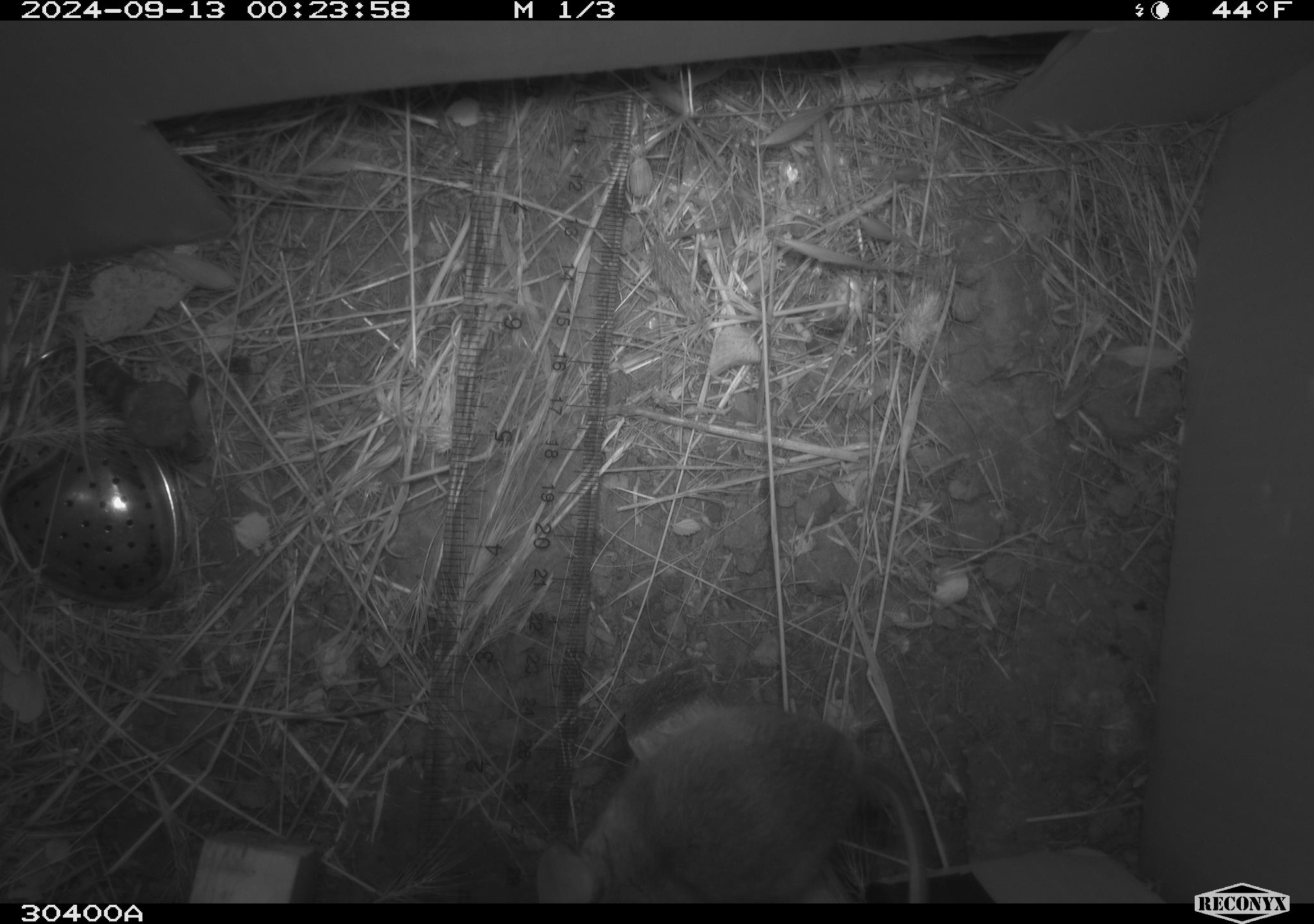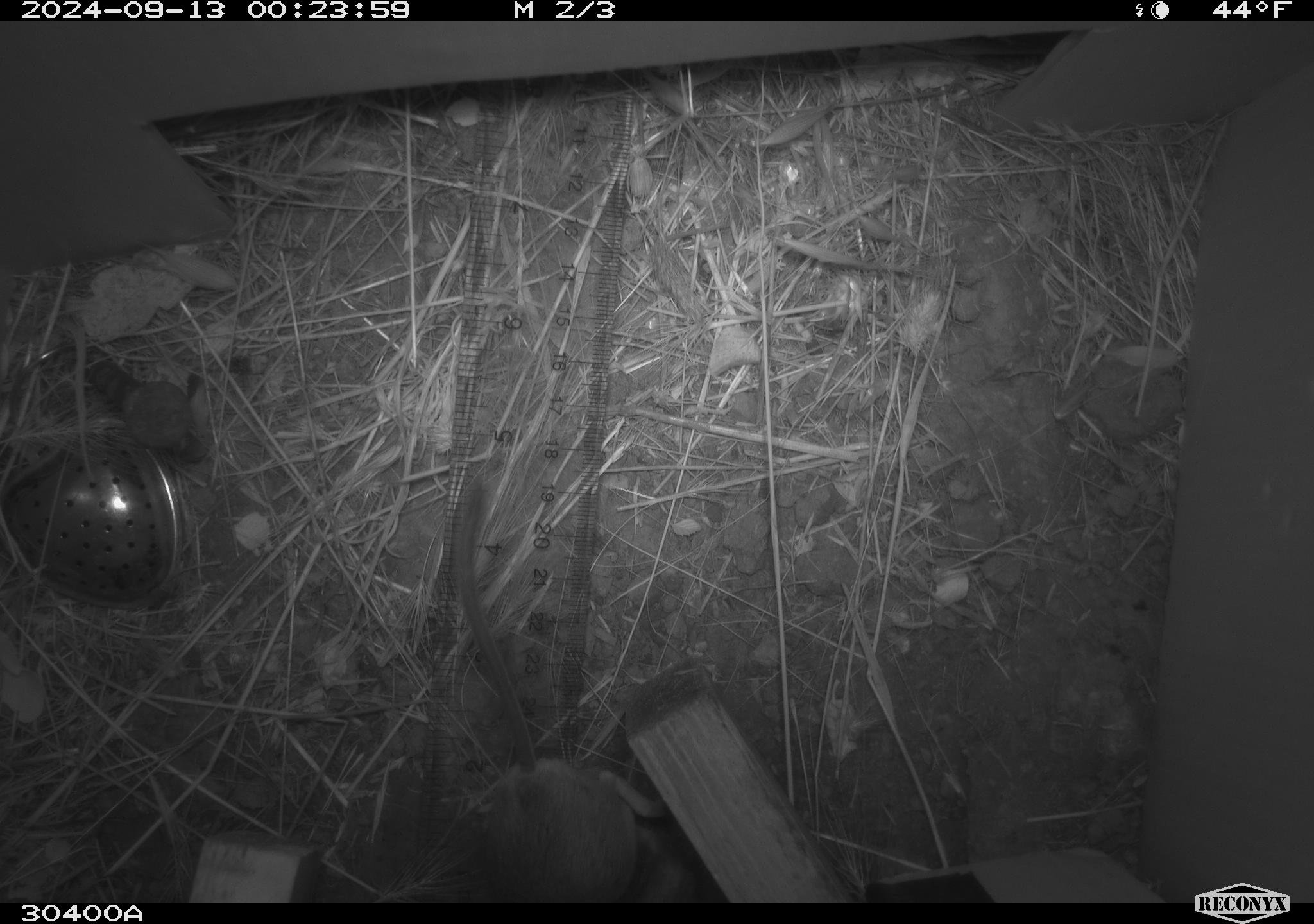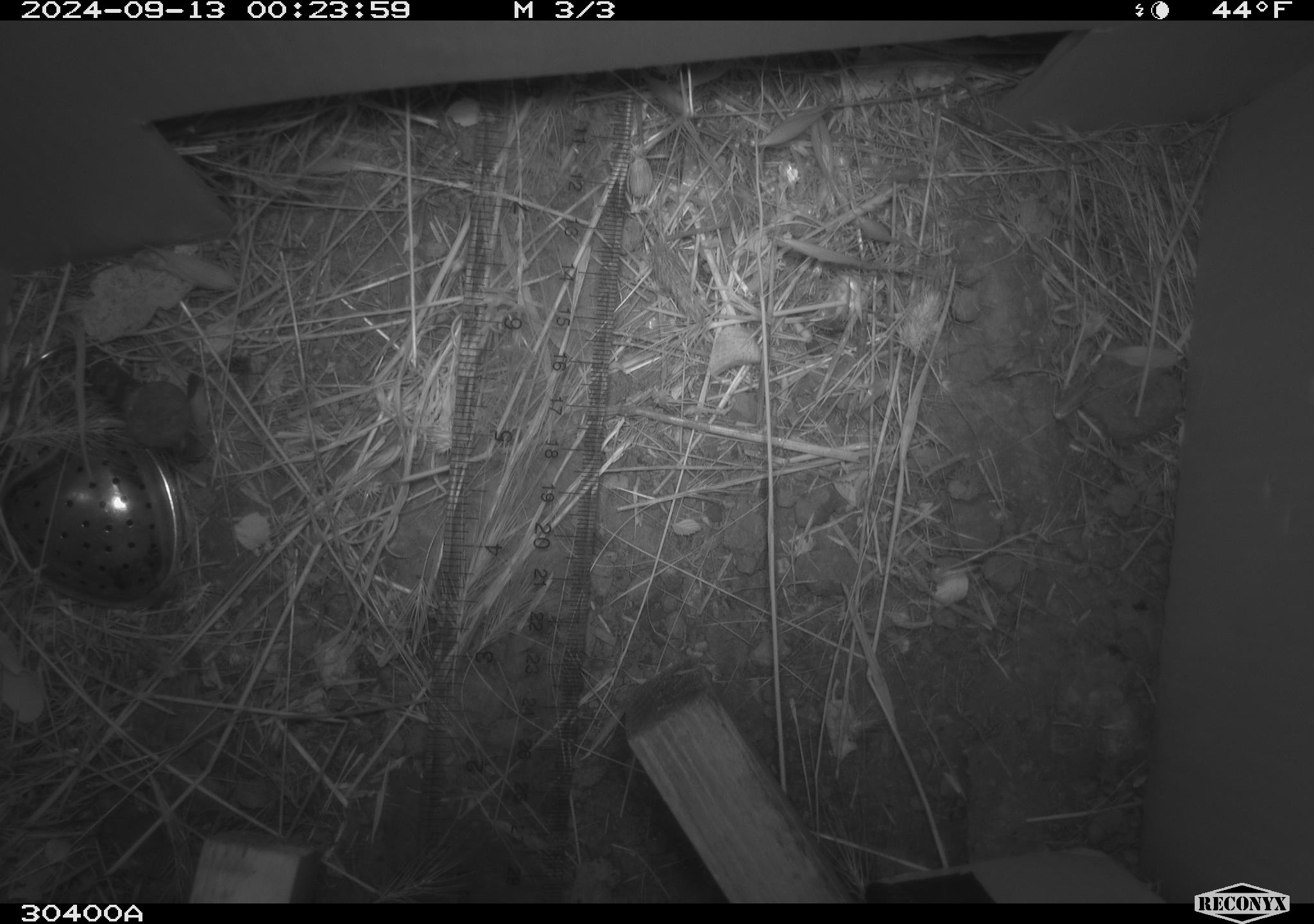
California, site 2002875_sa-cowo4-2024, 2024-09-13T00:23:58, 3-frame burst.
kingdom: Animalia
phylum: Chordata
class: Mammalia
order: Rodentia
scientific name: Rodentia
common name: rodent